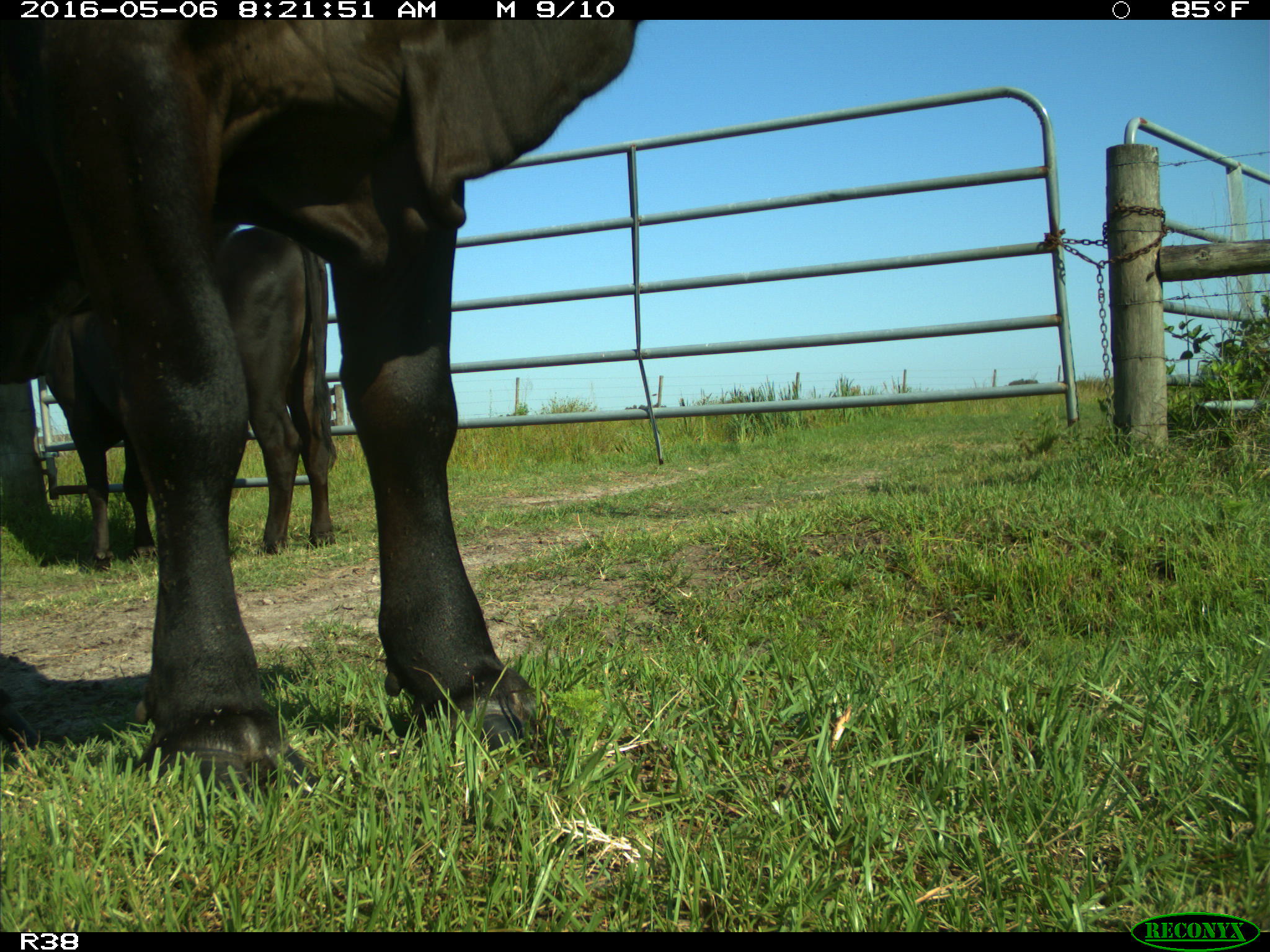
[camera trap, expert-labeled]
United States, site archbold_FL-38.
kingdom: Animalia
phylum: Chordata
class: Mammalia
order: Artiodactyla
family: Bovidae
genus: Bos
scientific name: Bos taurus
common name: domestic cow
Bos taurus (domestic cow).